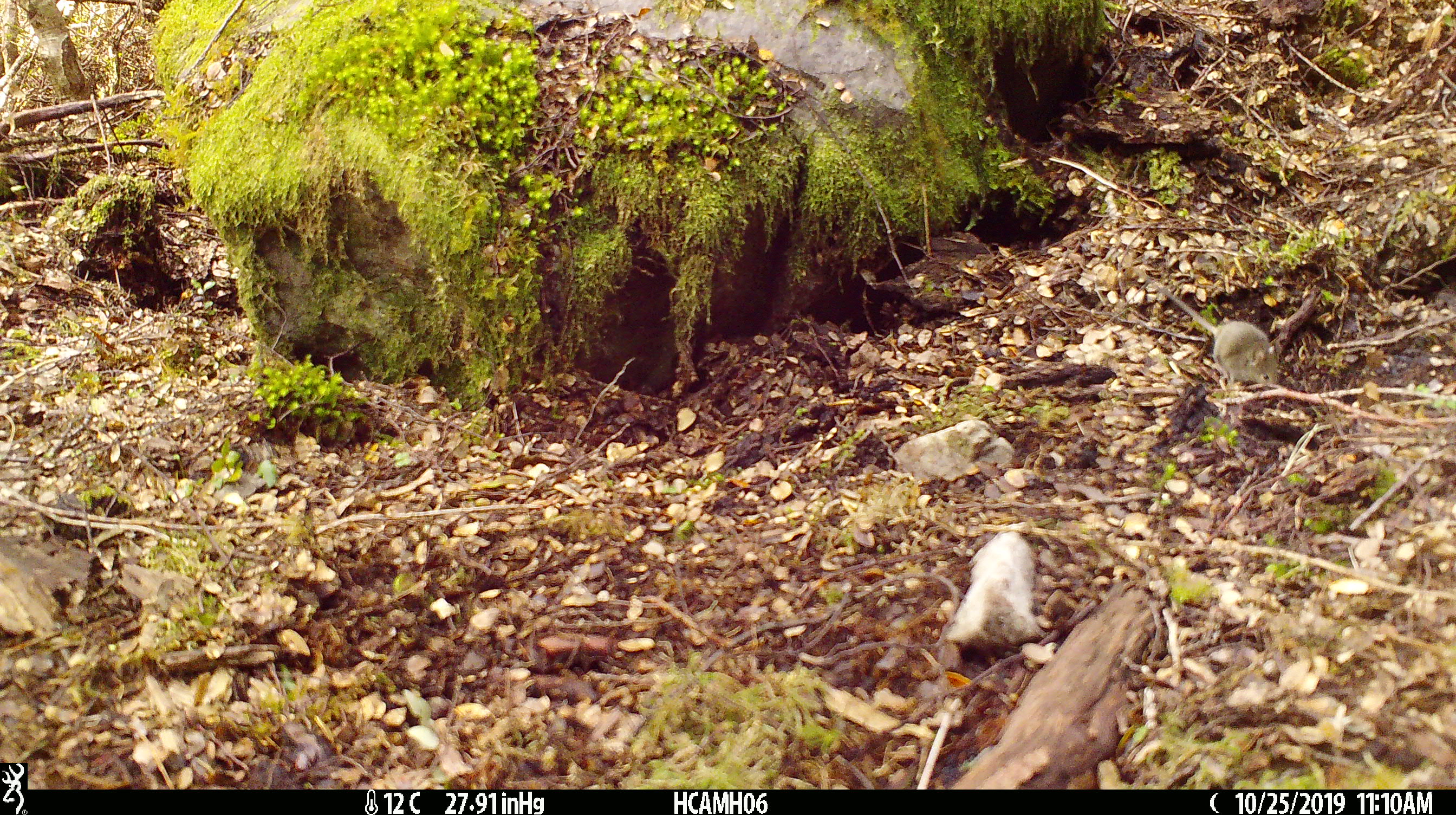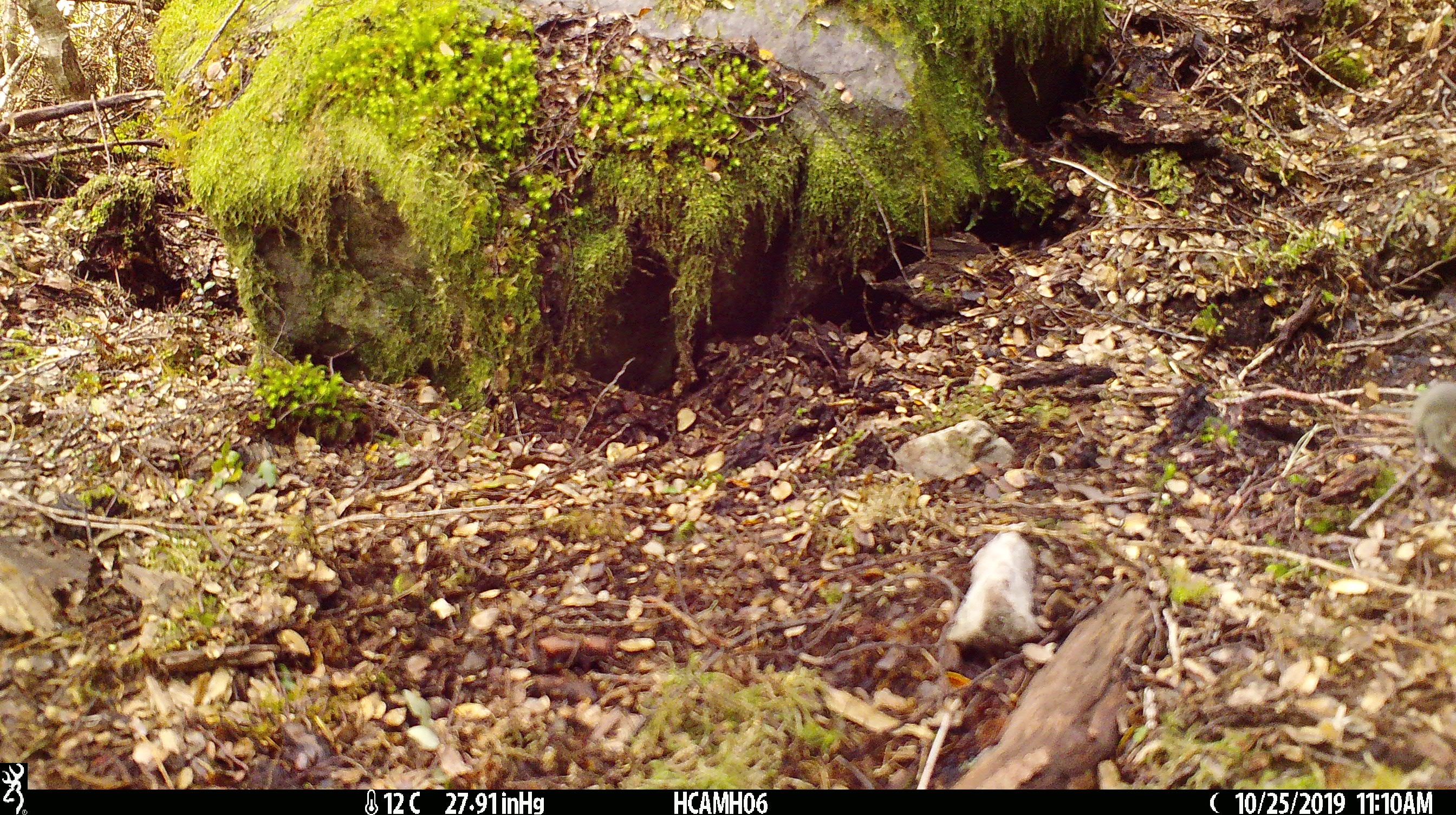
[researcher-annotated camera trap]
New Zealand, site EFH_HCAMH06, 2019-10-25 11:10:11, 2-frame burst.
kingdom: Animalia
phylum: Chordata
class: Mammalia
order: Rodentia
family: Muridae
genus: Mus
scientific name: Mus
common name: mouse